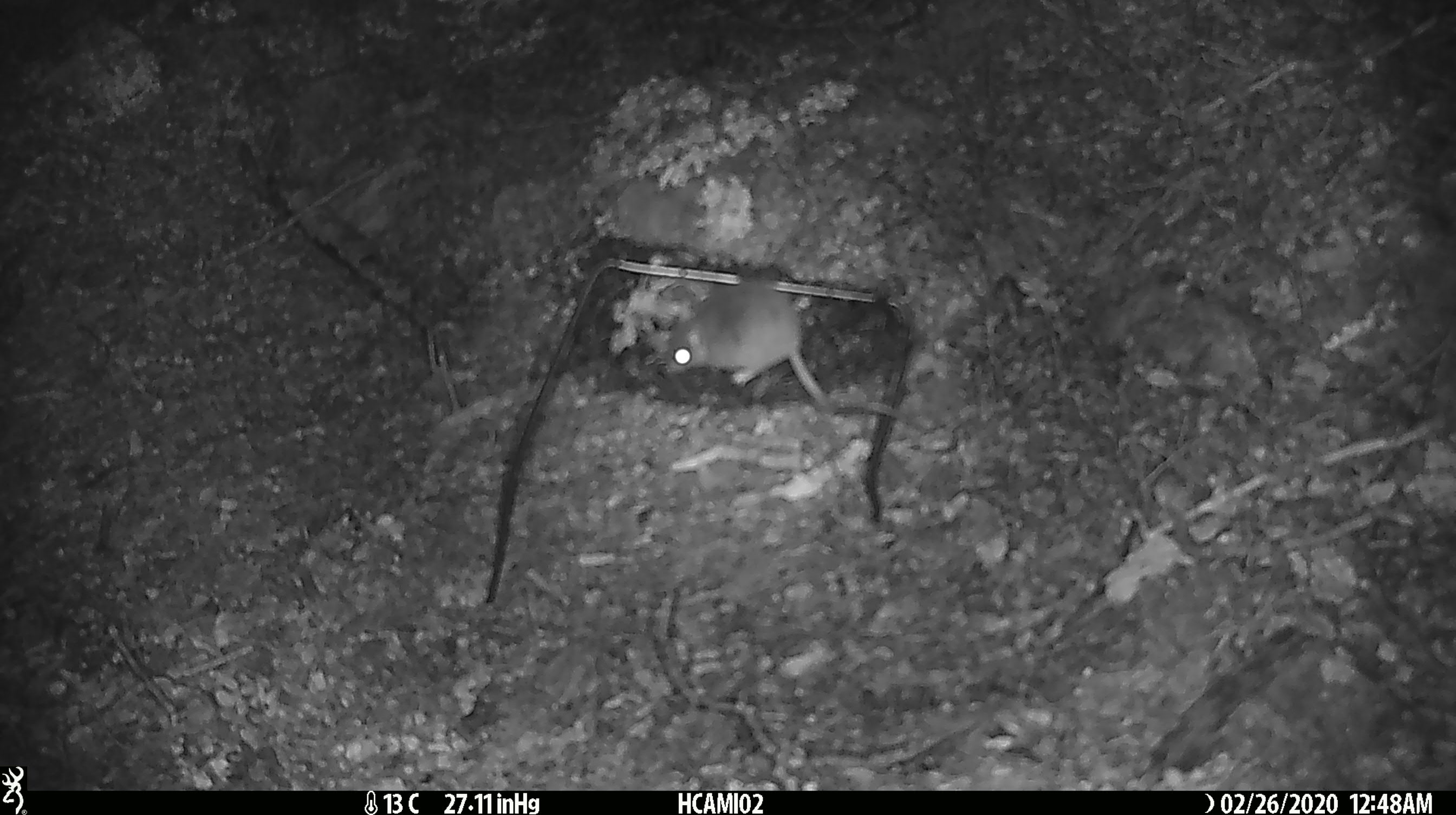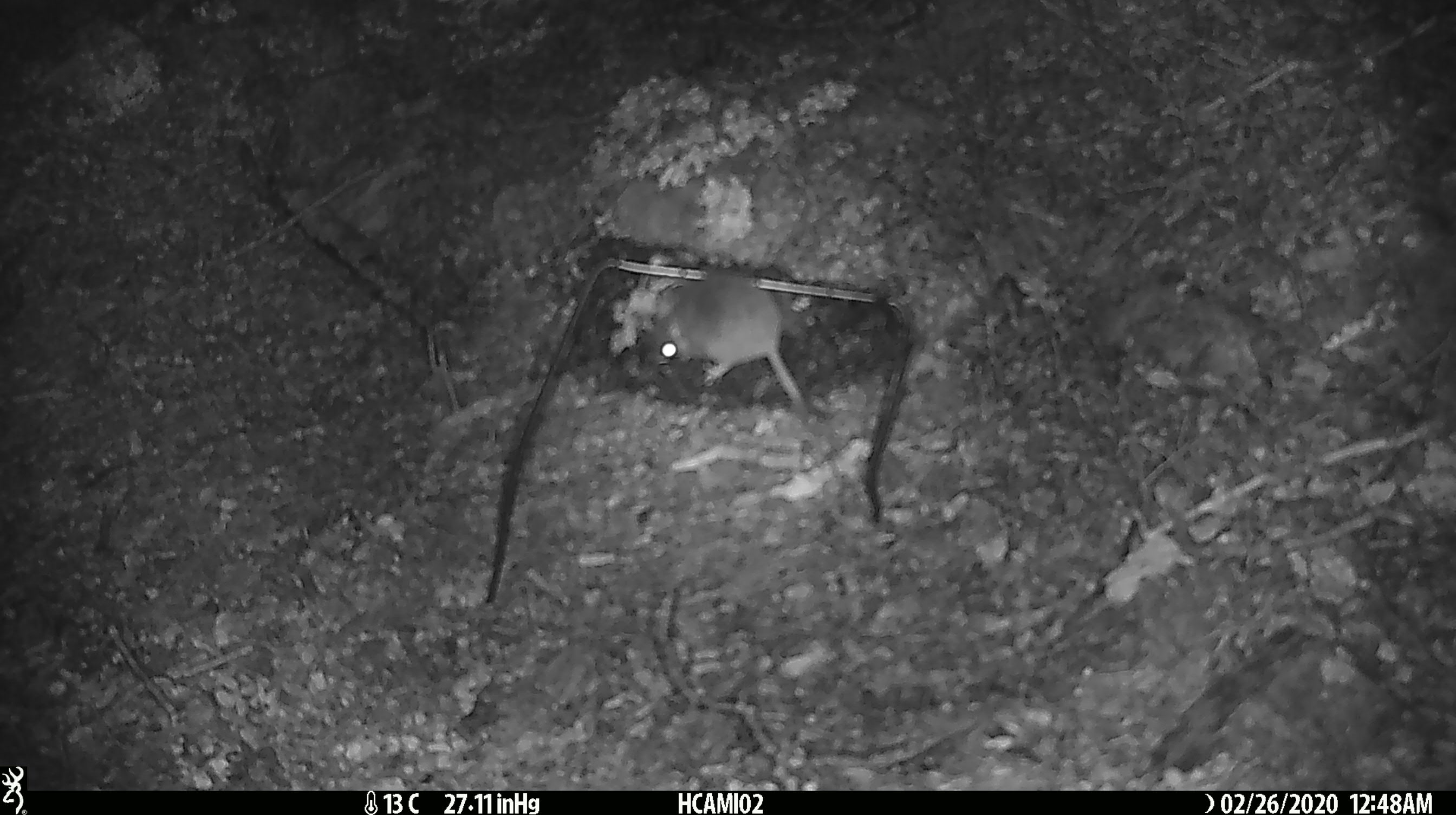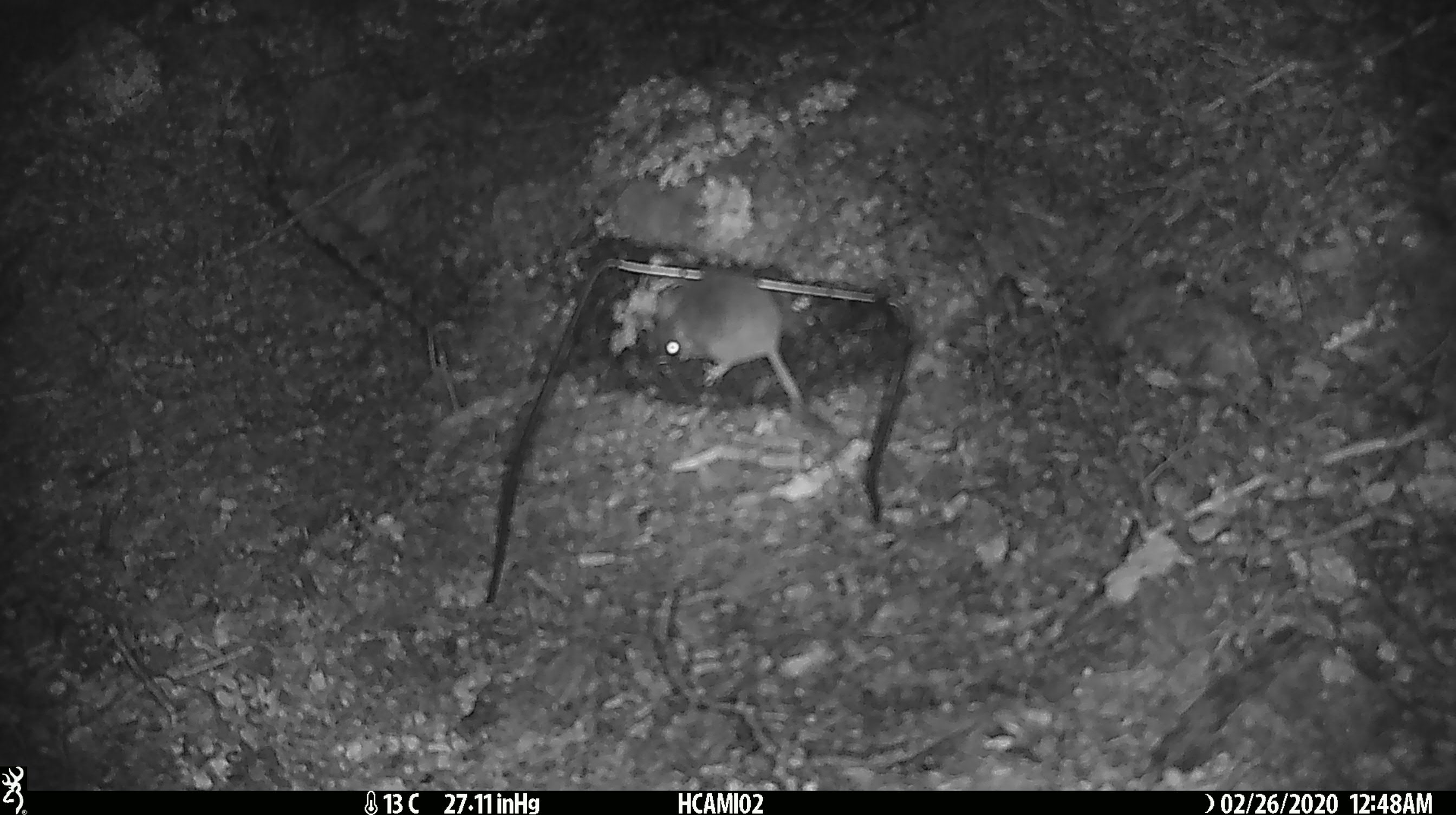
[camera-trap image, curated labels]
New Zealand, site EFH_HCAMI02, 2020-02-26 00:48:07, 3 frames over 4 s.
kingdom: Animalia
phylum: Chordata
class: Mammalia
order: Rodentia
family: Muridae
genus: Mus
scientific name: Mus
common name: mouse